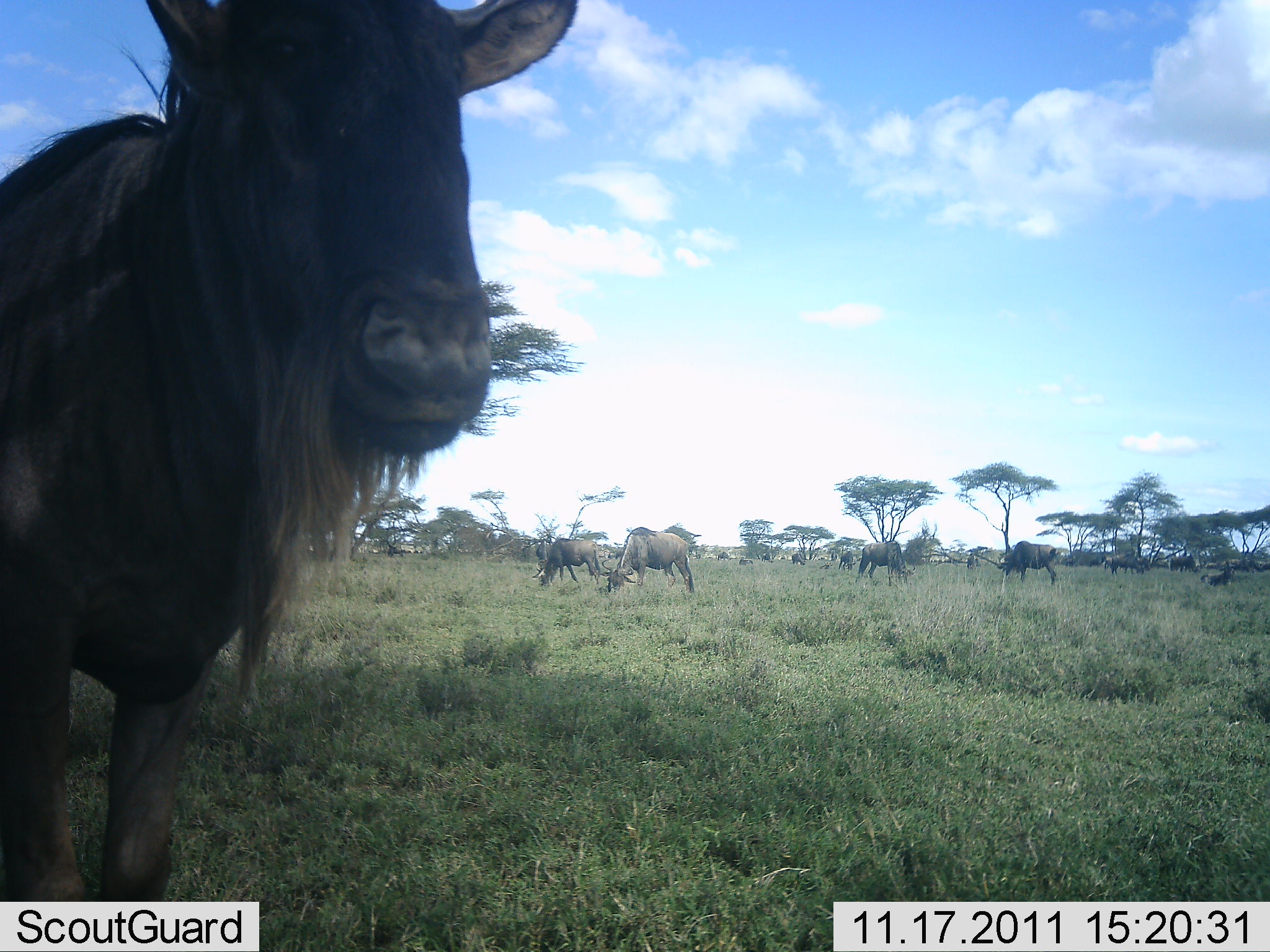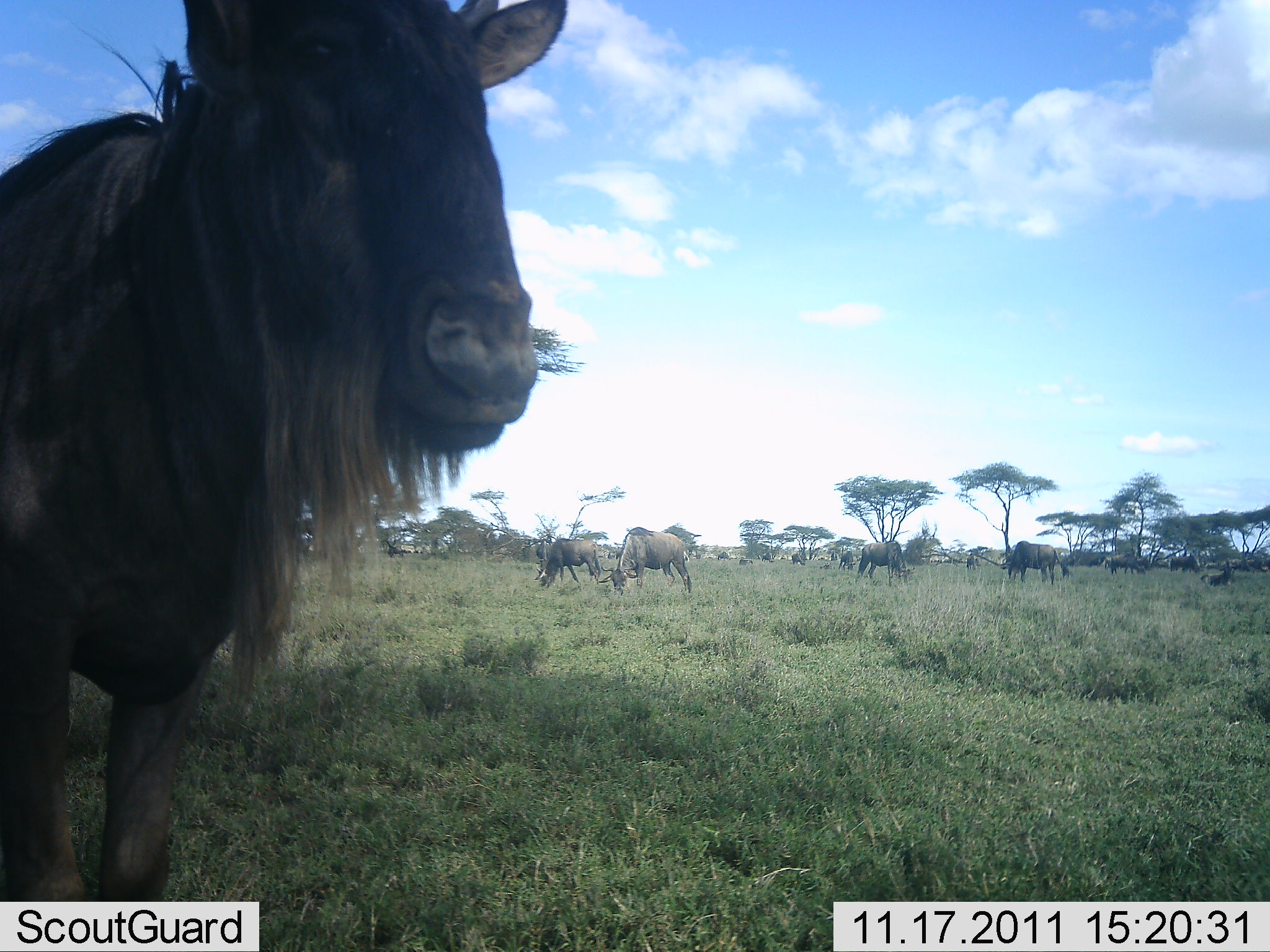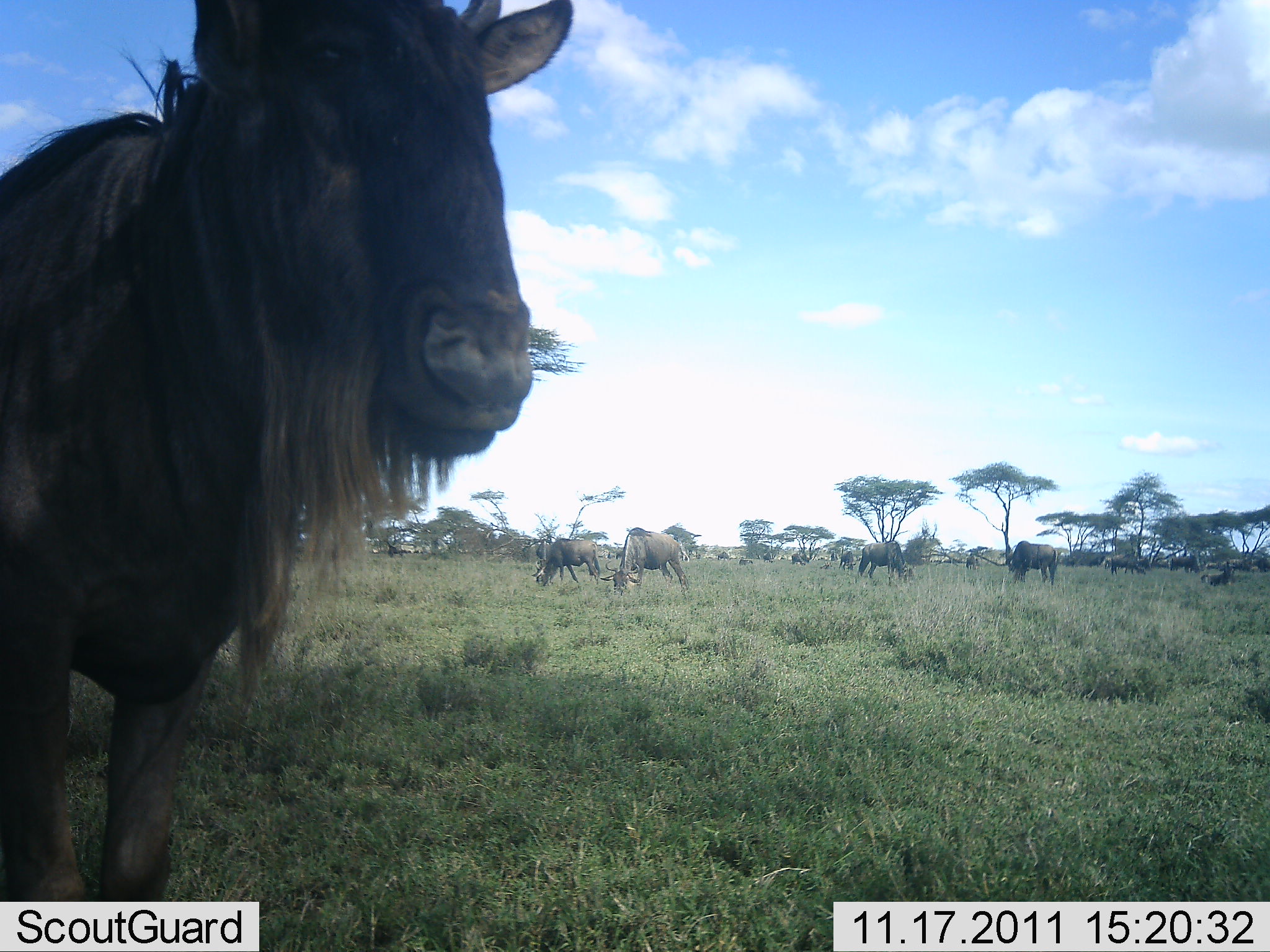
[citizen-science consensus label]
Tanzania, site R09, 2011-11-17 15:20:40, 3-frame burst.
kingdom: Animalia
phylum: Chordata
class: Mammalia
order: Artiodactyla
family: Bovidae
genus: Connochaetes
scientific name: Connochaetes taurinus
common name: blue wildebeest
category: wildebeest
Wildebeest (blue wildebeest) (Connochaetes taurinus), count 11-50. Behavior (volunteer vote fractions): standing 83%, resting 0%, moving 17%, interacting 0%. Young present (vote fraction): 0%. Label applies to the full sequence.